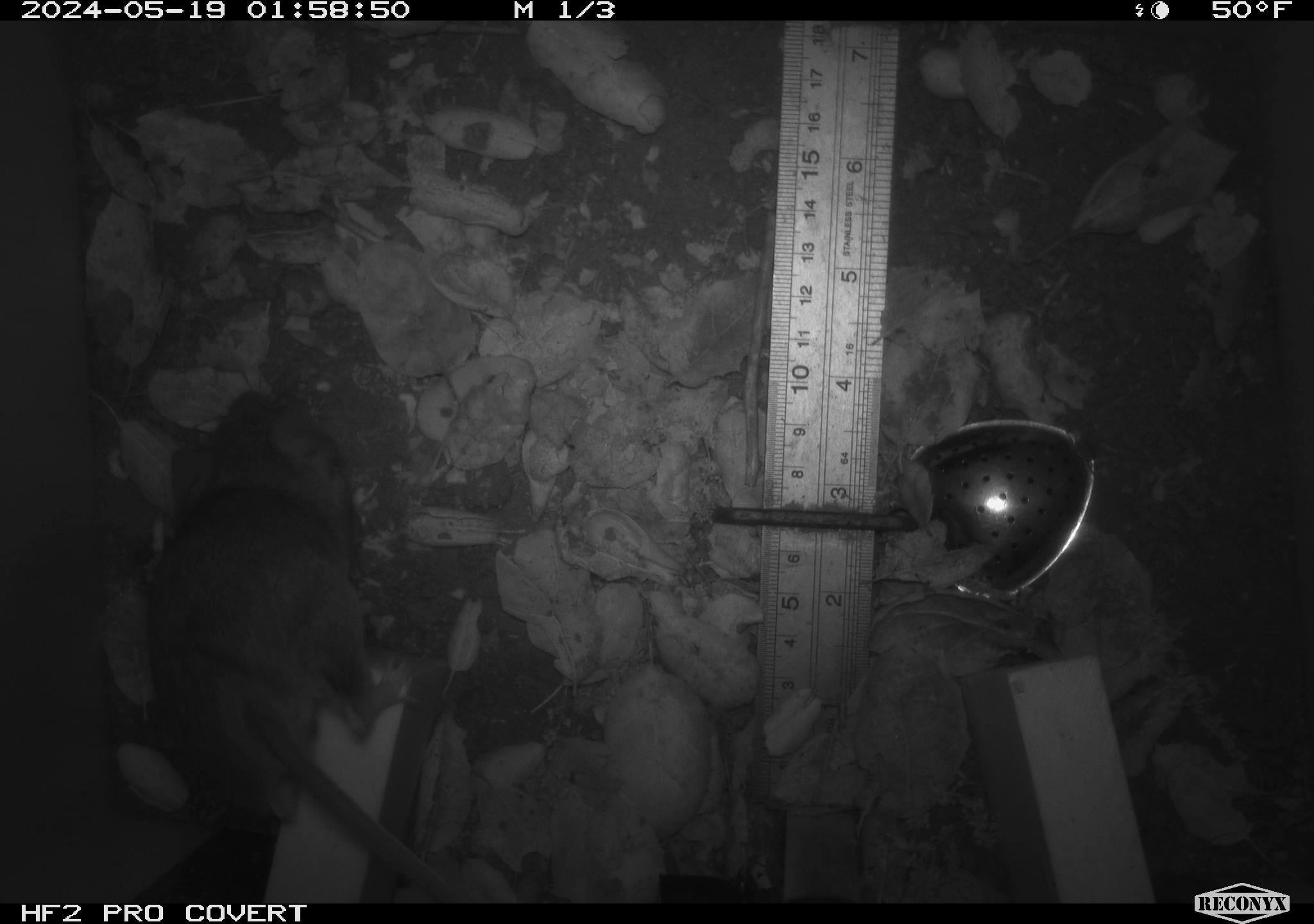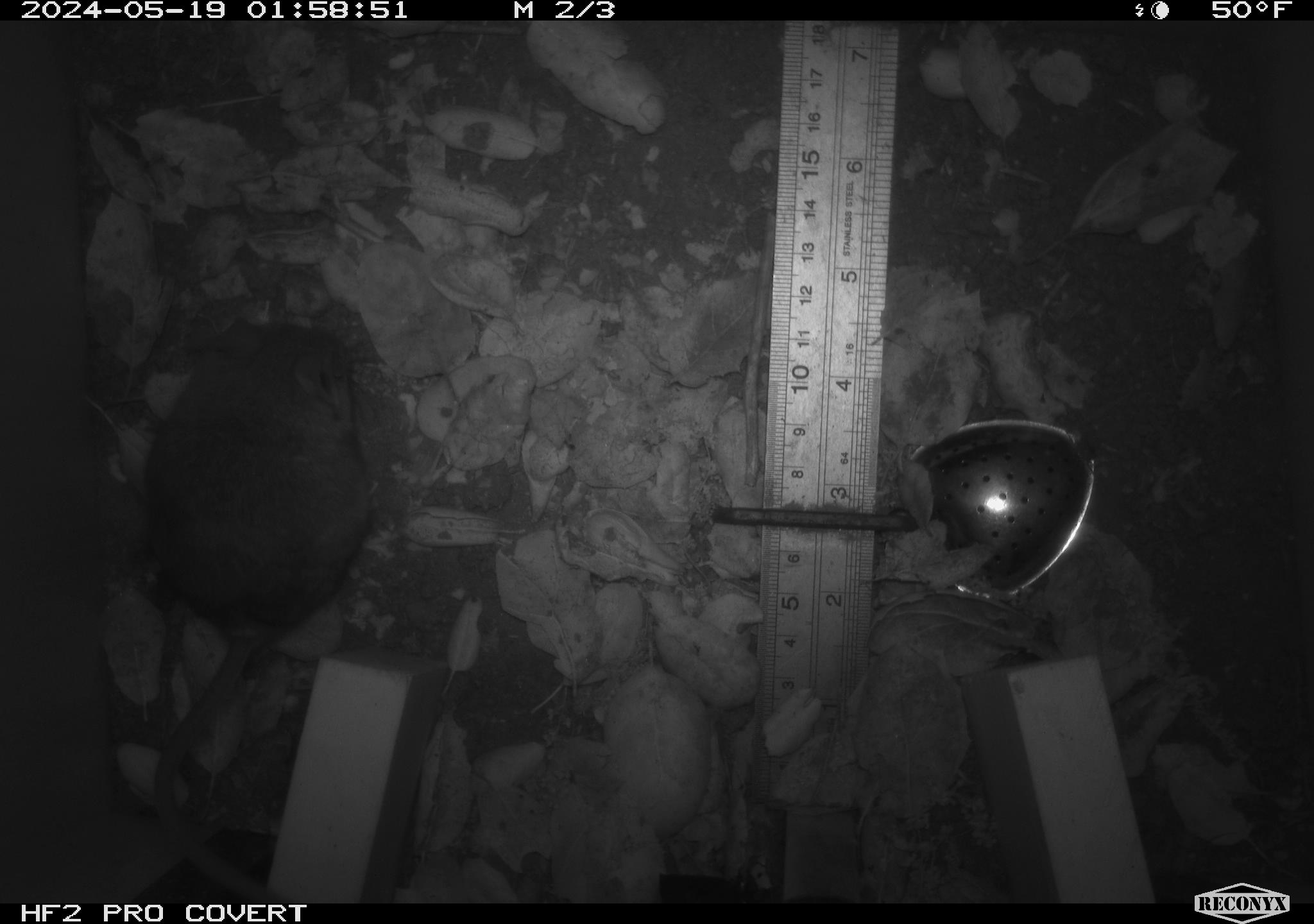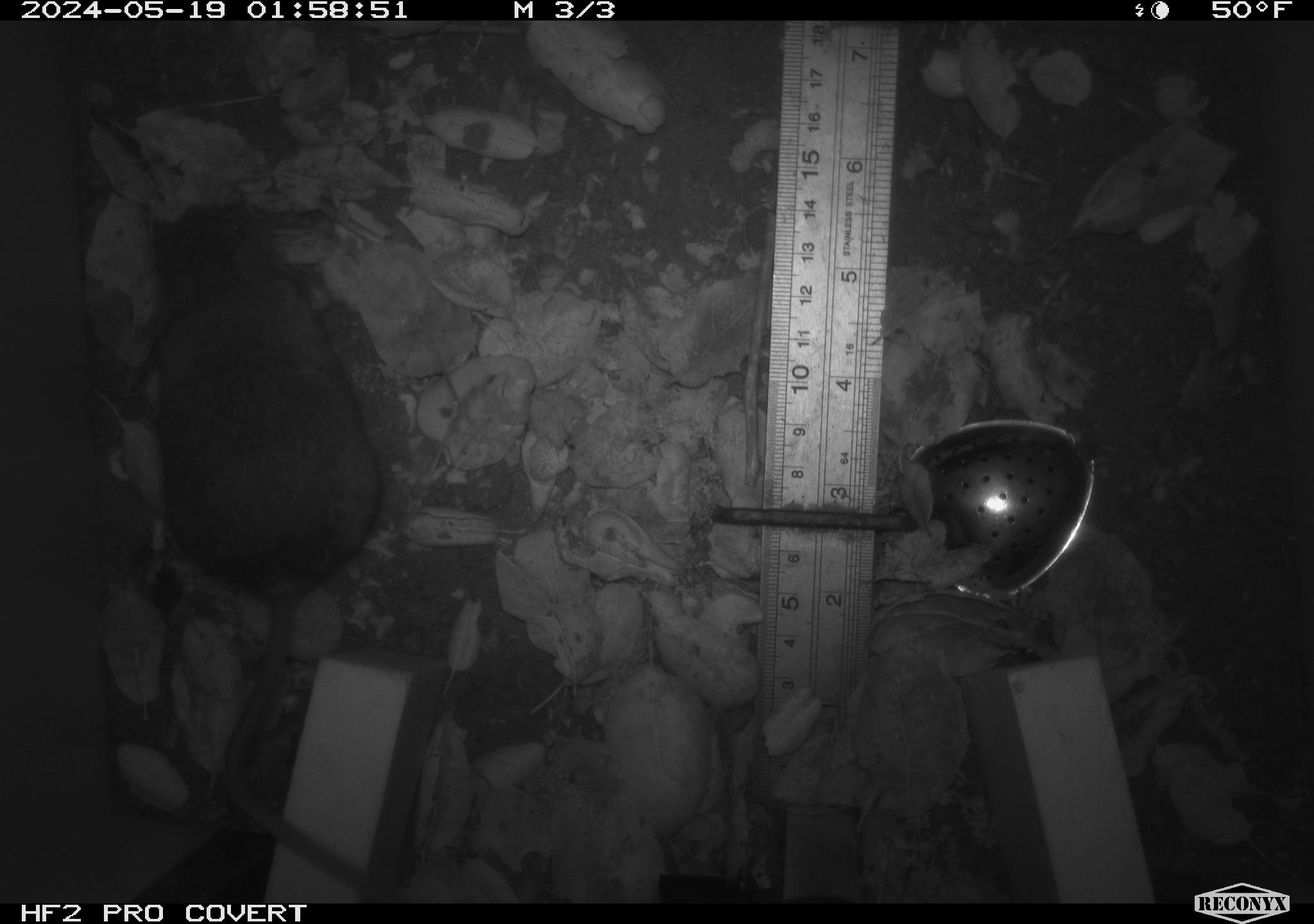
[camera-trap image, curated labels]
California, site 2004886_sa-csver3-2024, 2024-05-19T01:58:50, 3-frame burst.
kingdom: Animalia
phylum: Chordata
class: Mammalia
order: Rodentia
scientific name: Rodentia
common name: rodent